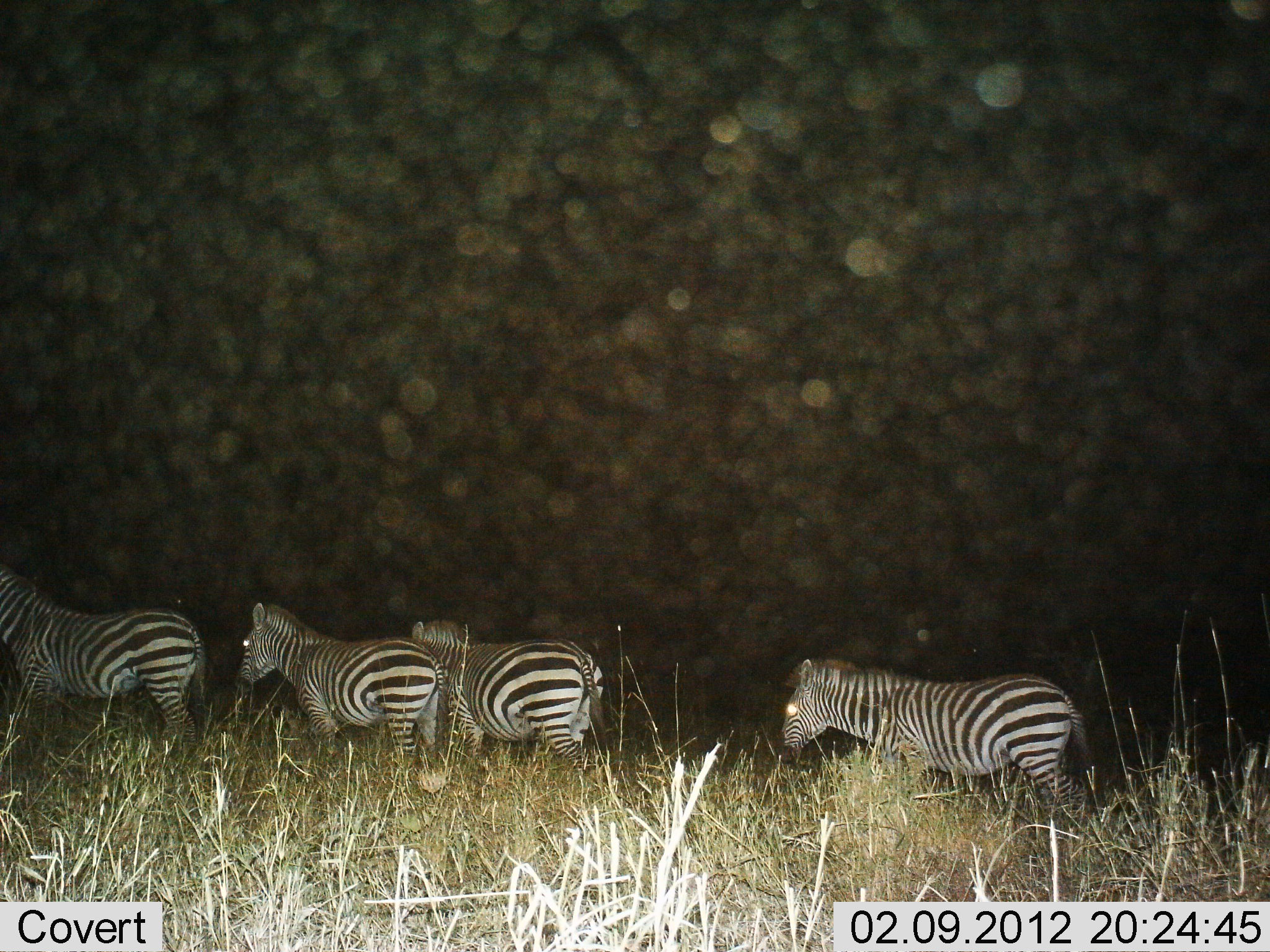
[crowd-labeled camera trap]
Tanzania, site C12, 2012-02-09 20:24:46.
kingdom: Animalia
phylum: Chordata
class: Mammalia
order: Perissodactyla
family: Equidae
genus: Equus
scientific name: Equus quagga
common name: plains zebra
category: zebra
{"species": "zebra (plains zebra) (Equus quagga)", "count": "4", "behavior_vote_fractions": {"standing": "43%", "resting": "0%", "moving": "57%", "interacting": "0%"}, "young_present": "0%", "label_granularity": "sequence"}